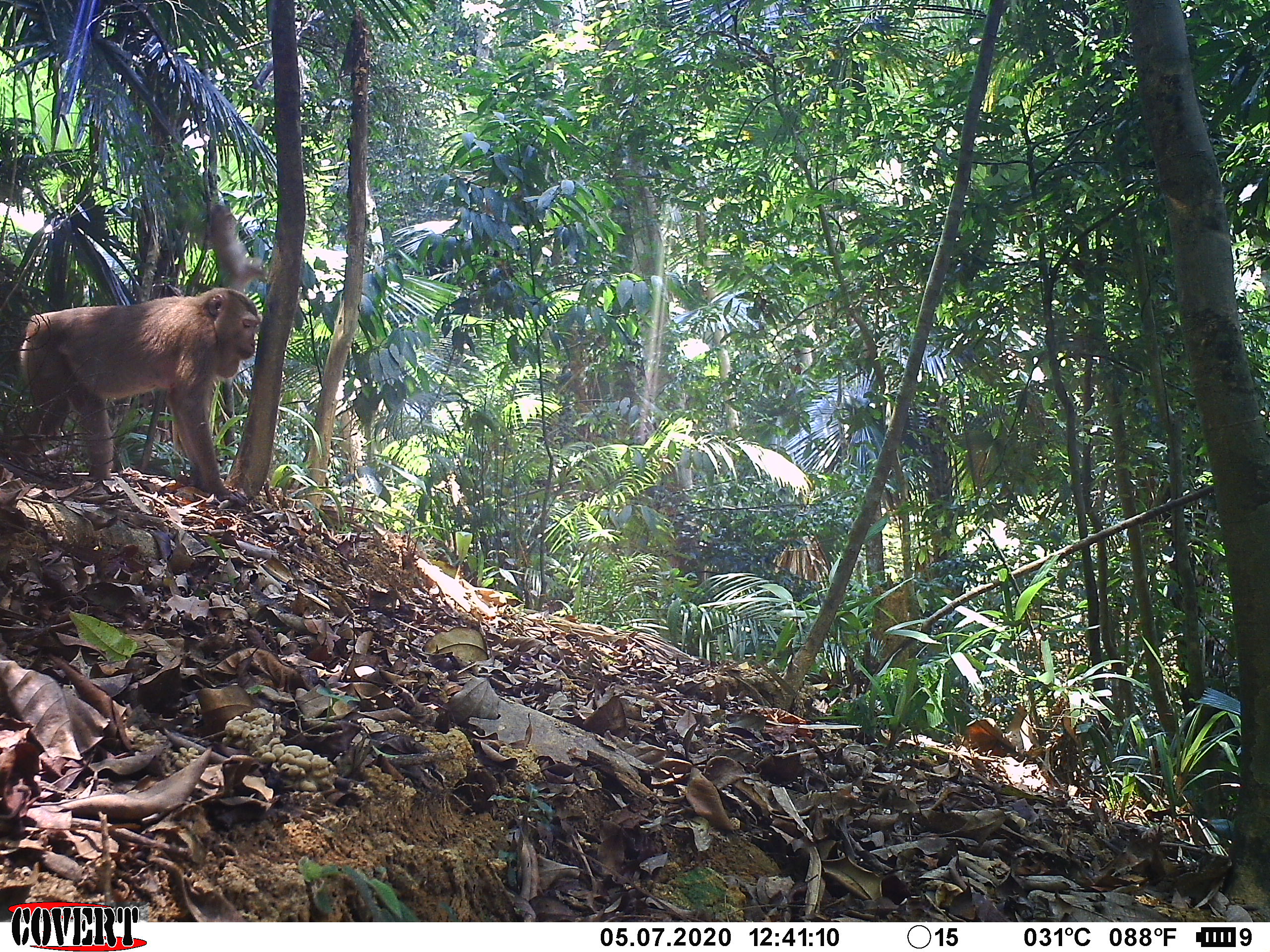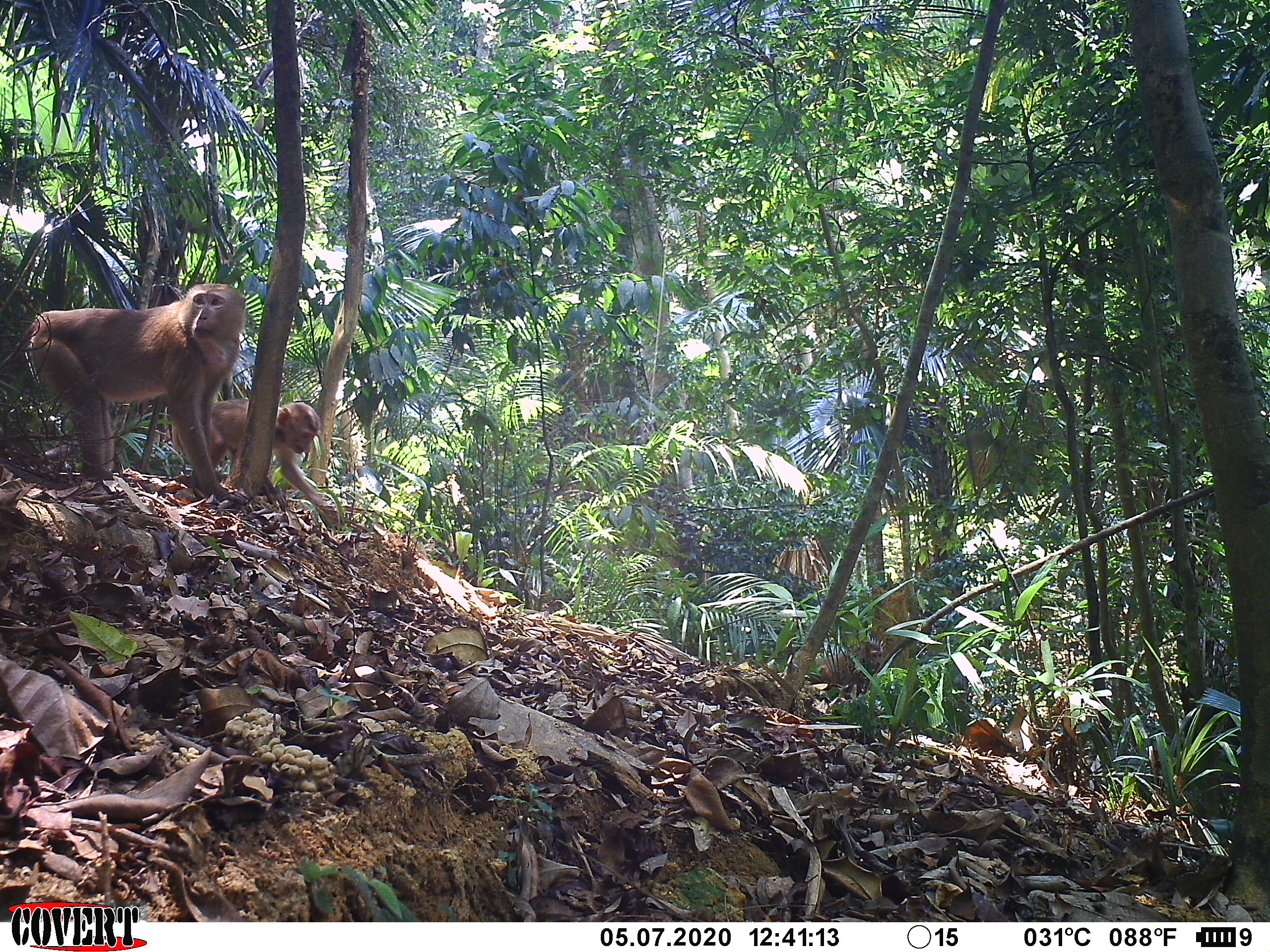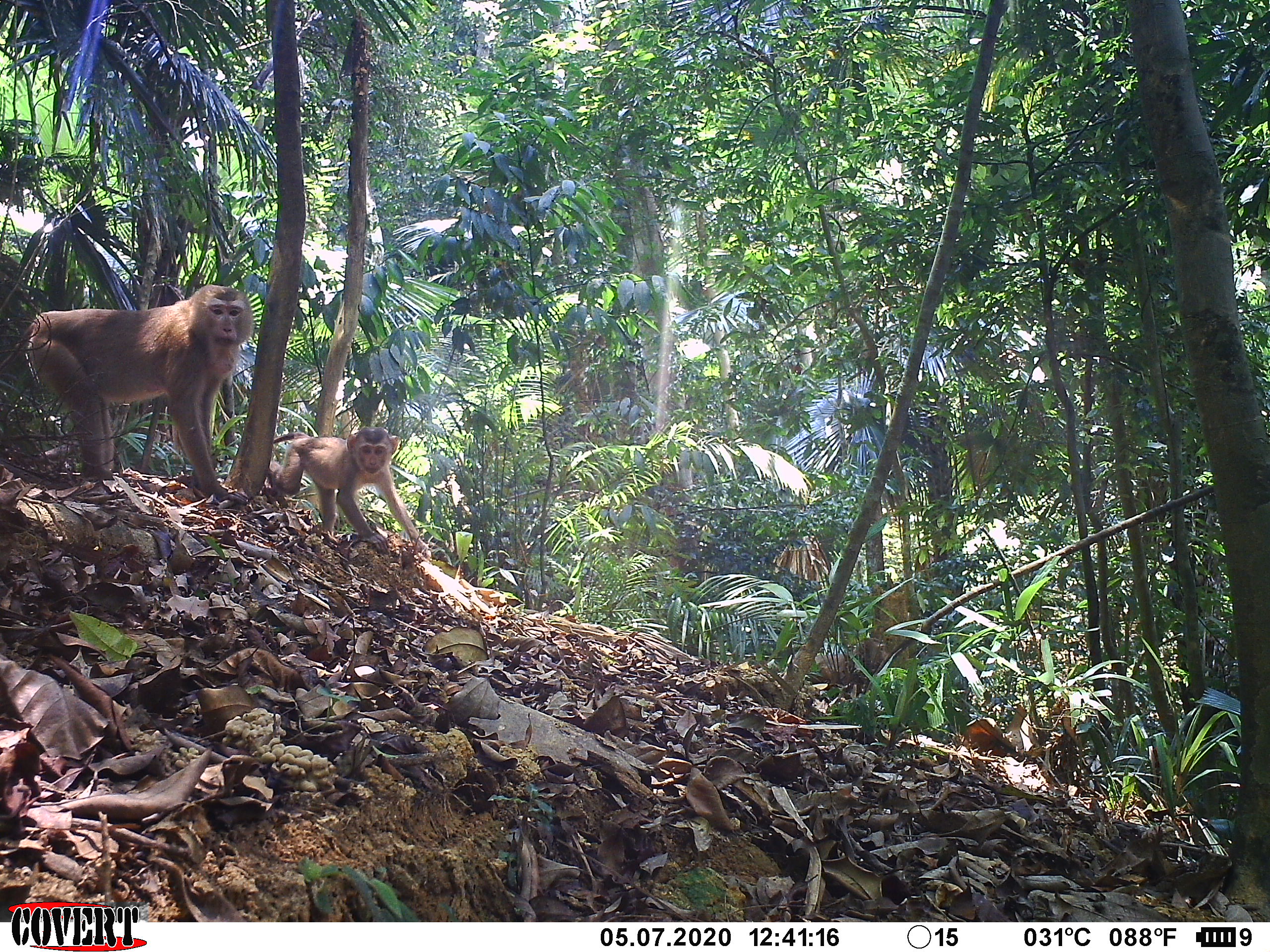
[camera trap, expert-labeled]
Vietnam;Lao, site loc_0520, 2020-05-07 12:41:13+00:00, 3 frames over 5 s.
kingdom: Animalia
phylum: Chordata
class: Mammalia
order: Primates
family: Cercopithecidae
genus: Macaca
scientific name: Macaca nemestrina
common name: pig-tailed macaque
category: pig tailed macaque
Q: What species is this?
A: Pig tailed macaque (pig-tailed macaque) (Macaca nemestrina).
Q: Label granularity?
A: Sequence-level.